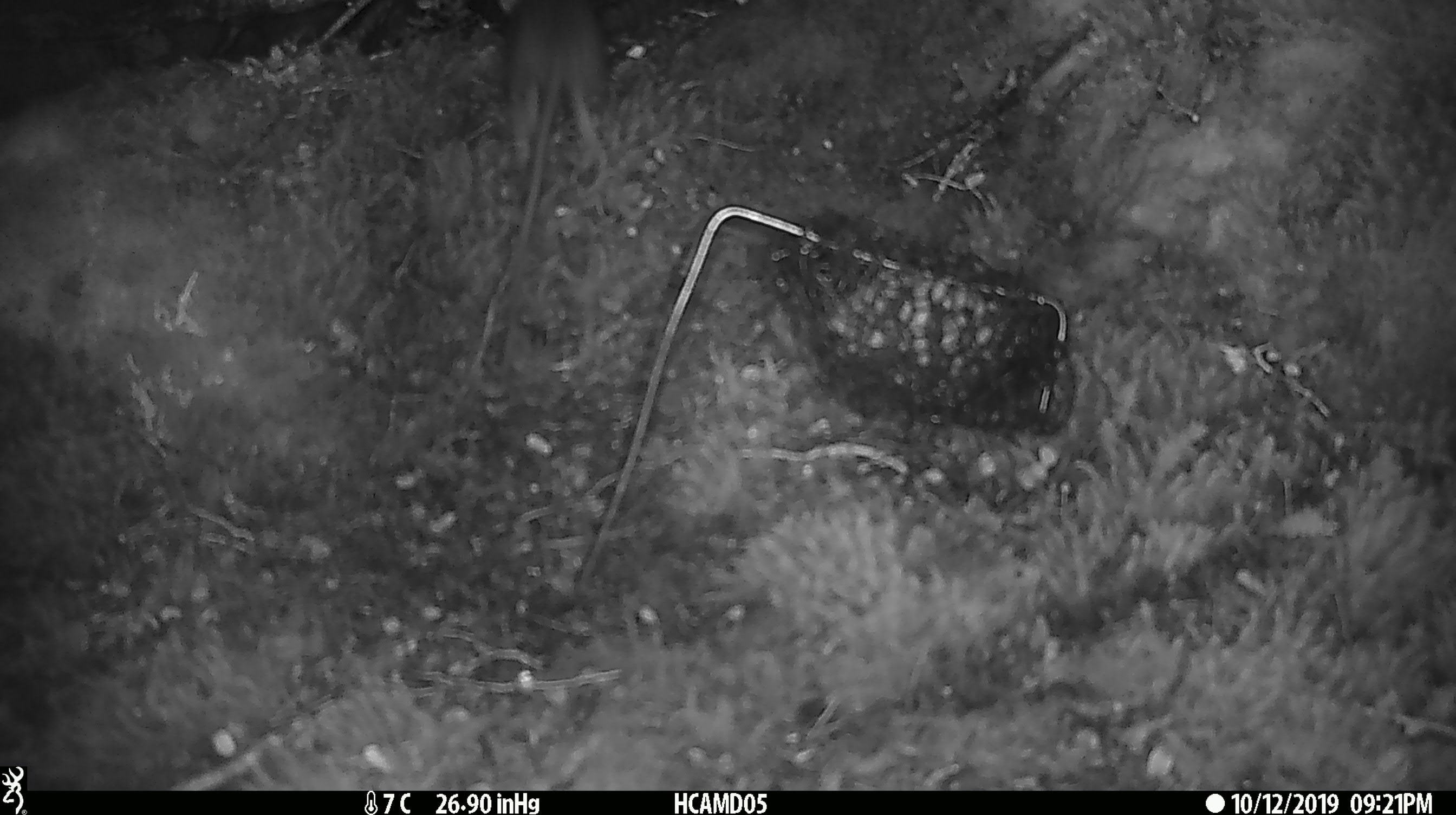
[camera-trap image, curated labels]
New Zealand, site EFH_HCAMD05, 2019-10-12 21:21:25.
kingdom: Animalia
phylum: Chordata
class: Mammalia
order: Rodentia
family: Muridae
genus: Rattus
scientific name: Rattus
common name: rat